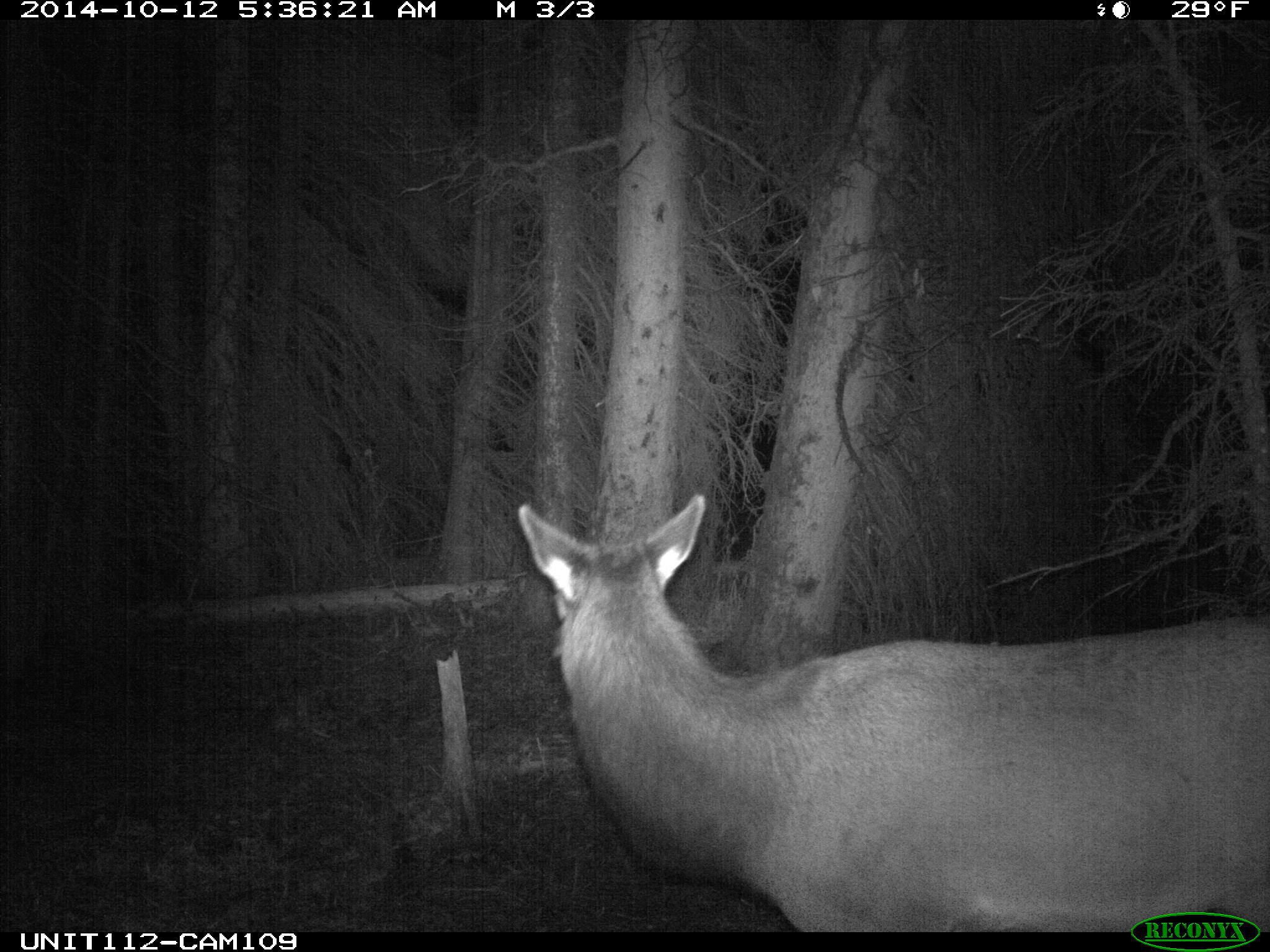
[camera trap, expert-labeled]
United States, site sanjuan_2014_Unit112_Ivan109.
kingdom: Animalia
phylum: Chordata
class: Mammalia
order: Artiodactyla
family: Cervidae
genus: Cervus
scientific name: Cervus elaphus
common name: red deer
Cervus elaphus (red deer).